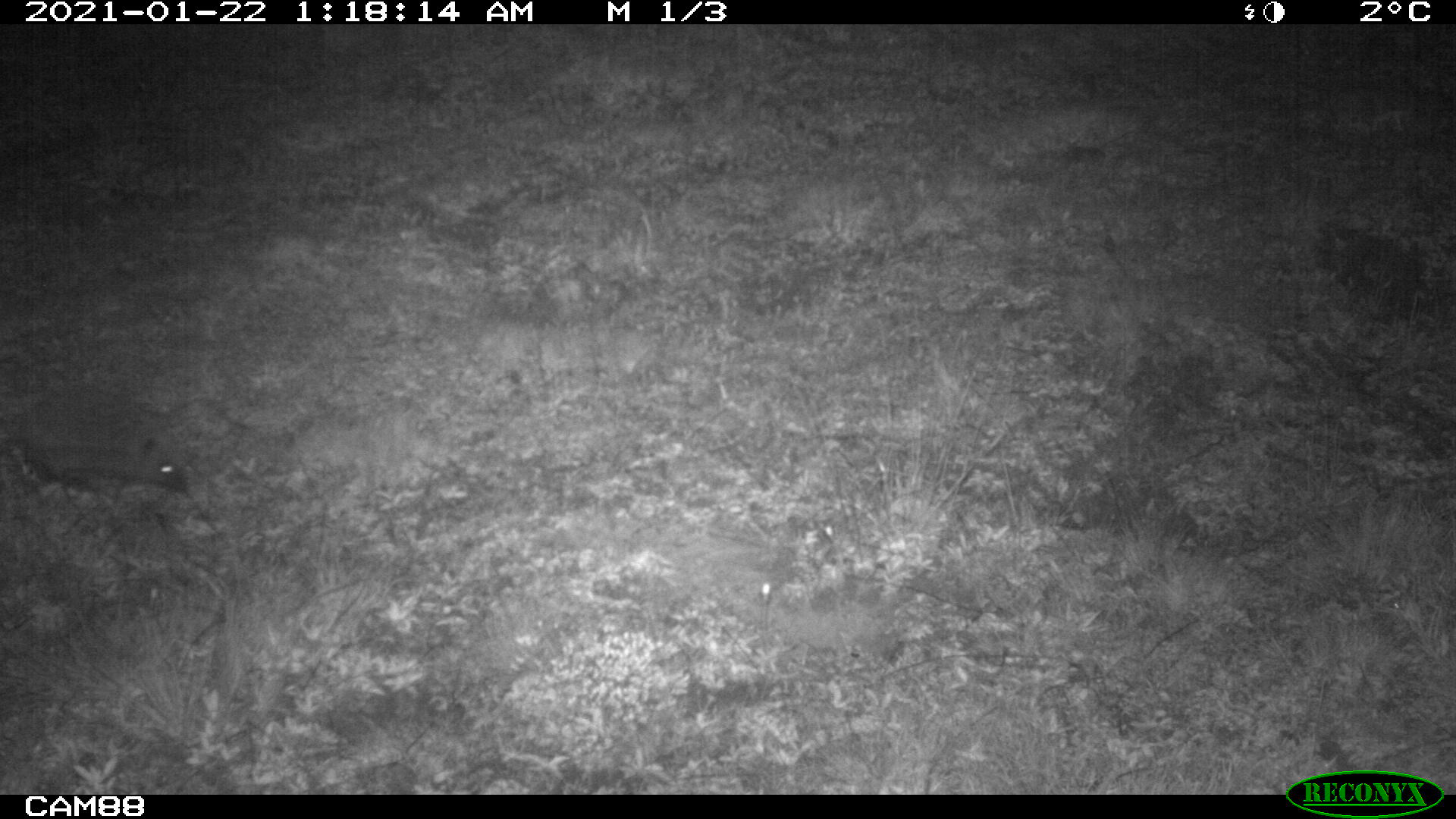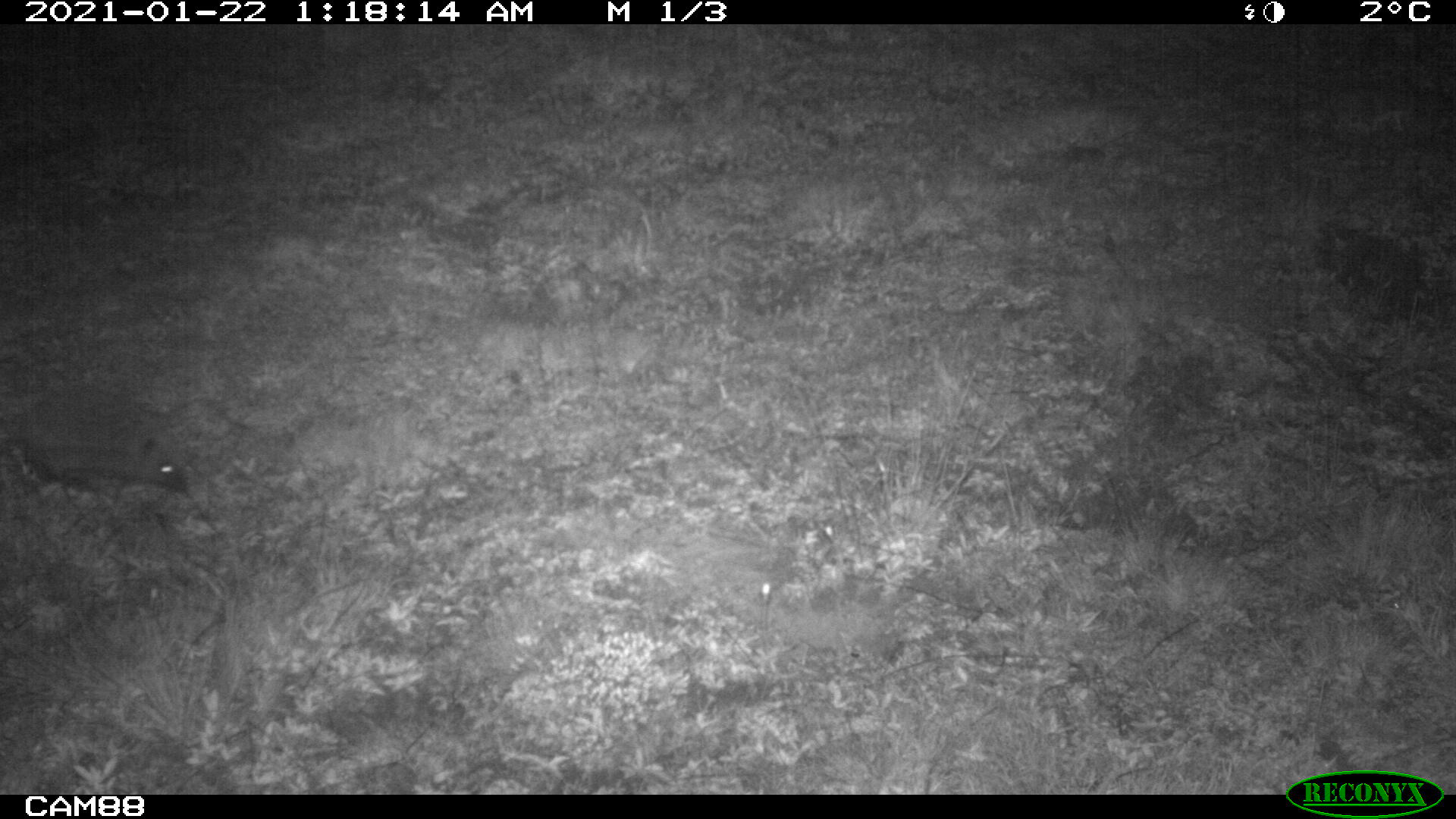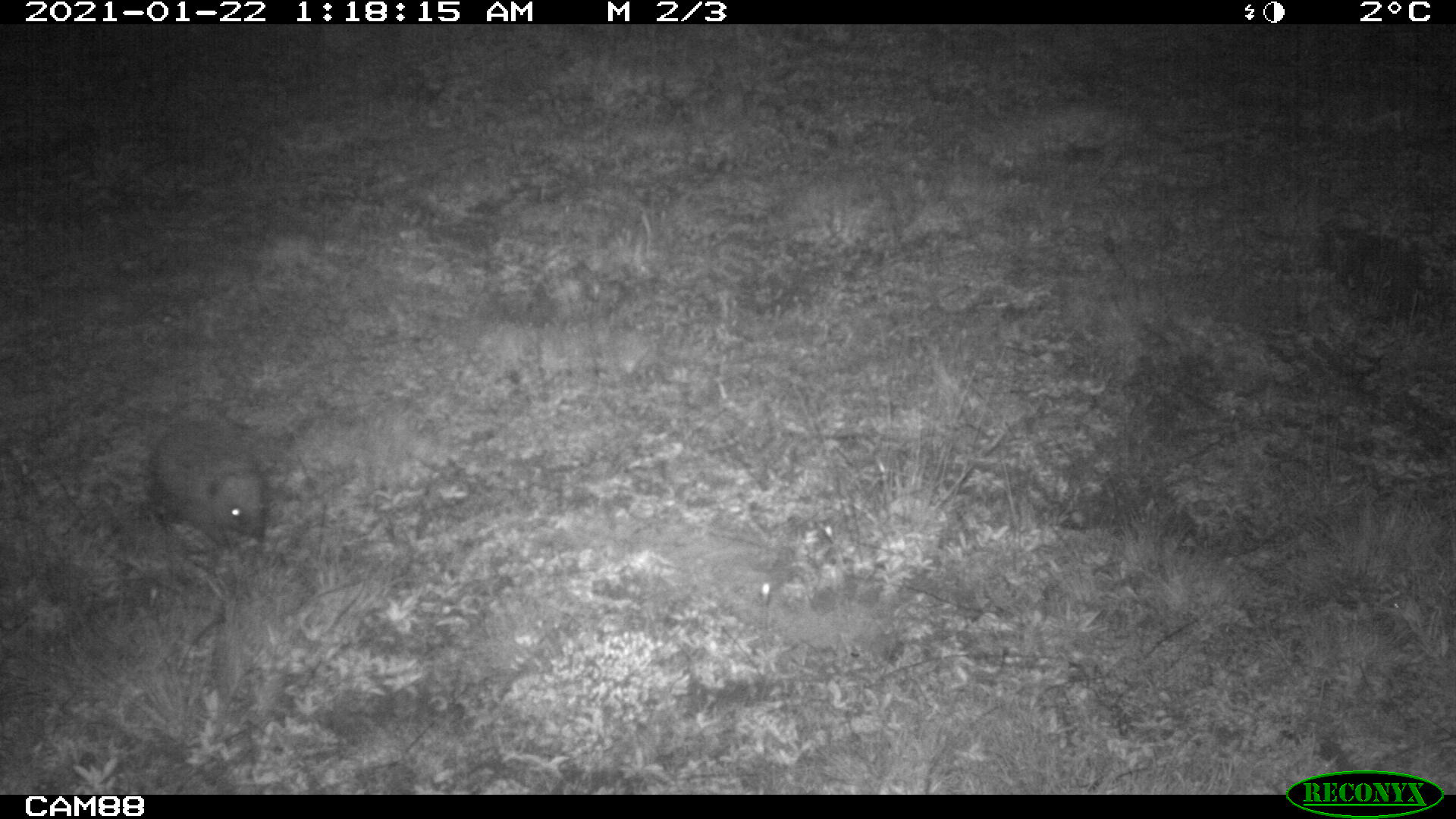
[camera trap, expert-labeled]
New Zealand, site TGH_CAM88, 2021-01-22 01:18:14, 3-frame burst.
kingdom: Animalia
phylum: Chordata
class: Mammalia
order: Eulipotyphla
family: Erinaceidae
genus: Erinaceus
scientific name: Erinaceus europaeus europaeus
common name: european hedgehog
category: hedgehog